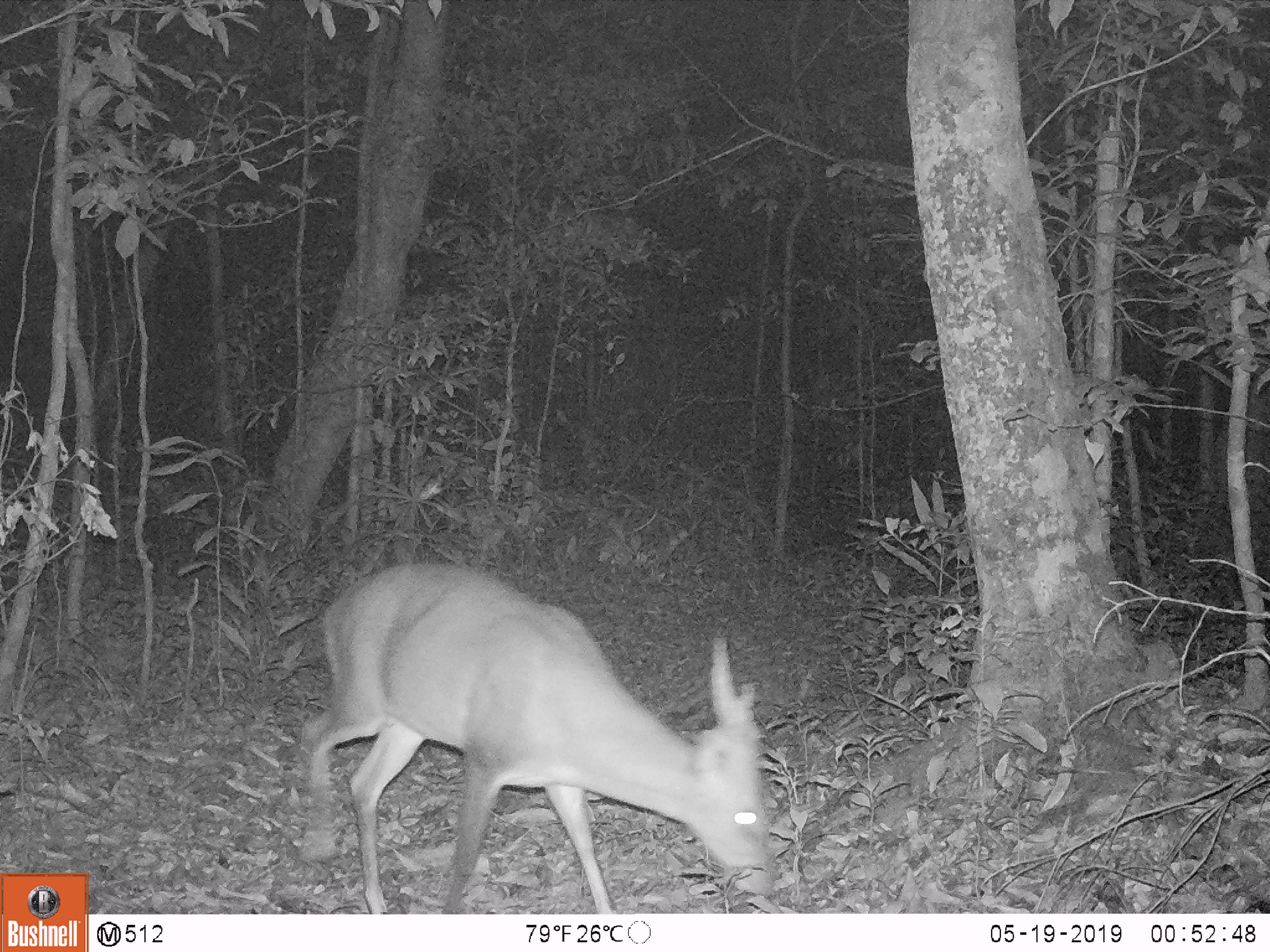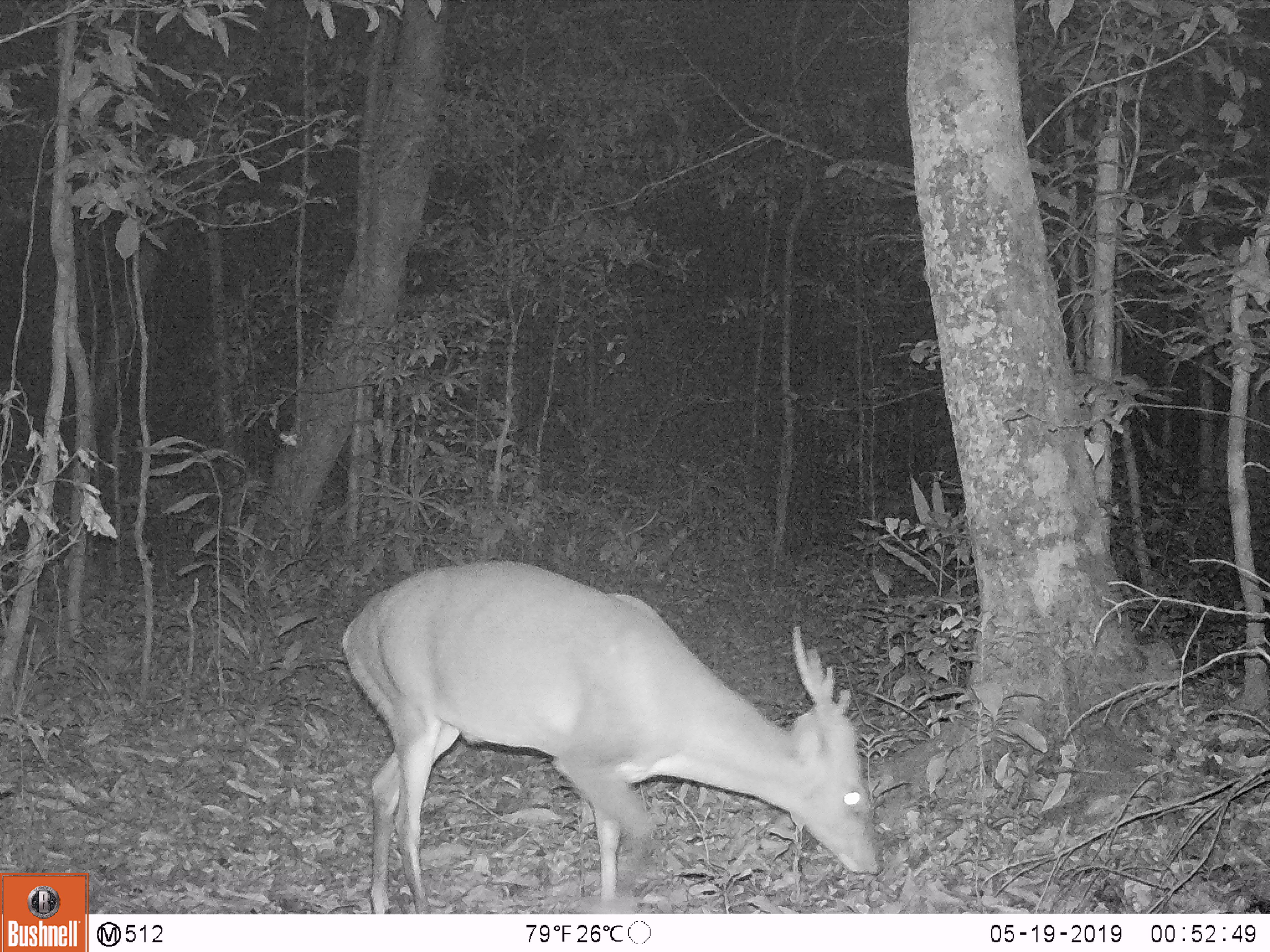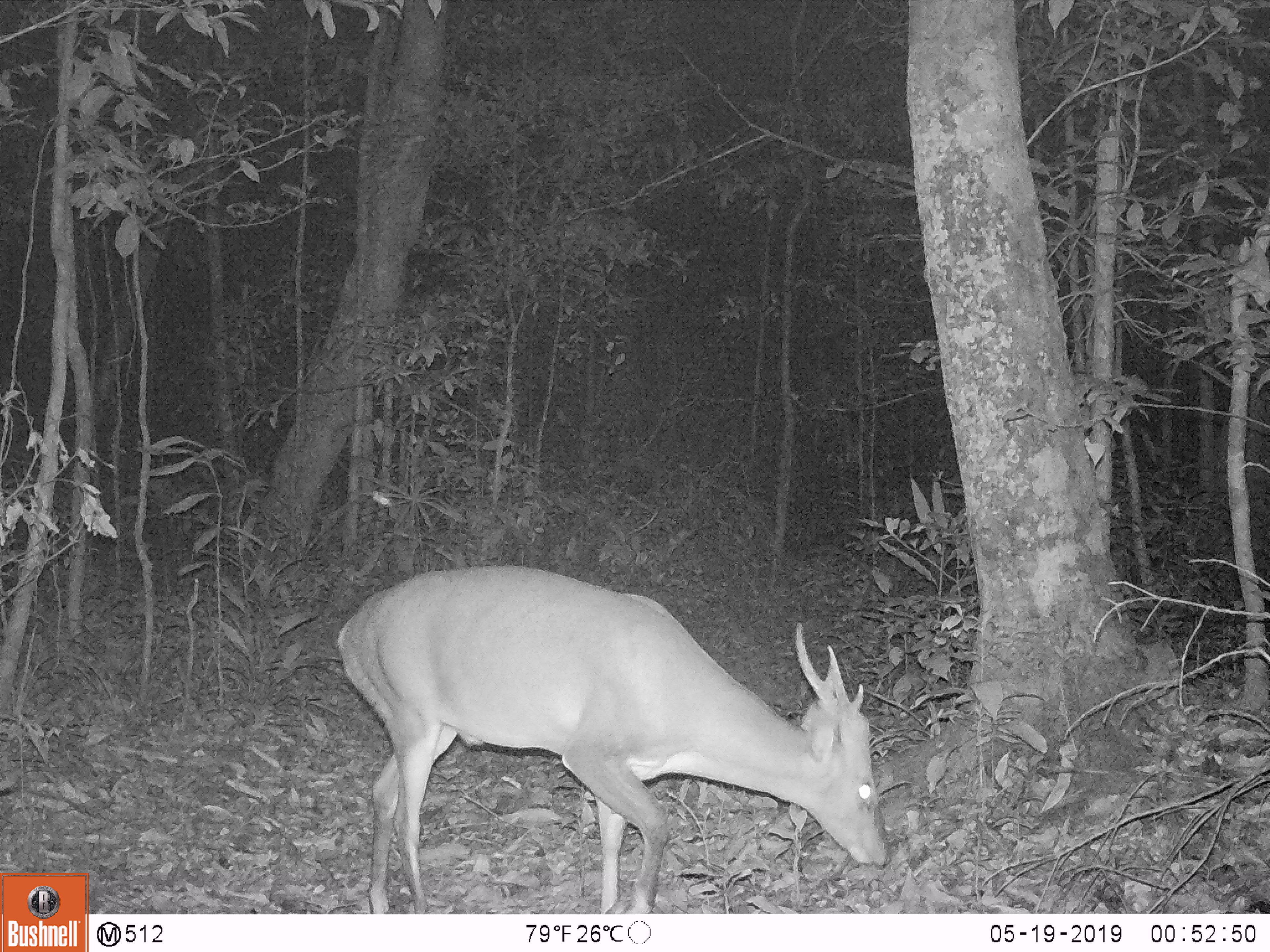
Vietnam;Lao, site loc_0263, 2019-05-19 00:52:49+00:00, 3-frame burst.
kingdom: Animalia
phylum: Chordata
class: Mammalia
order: Artiodactyla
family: Cervidae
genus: Muntiacus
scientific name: Muntiacus vuquangensis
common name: large-antlered muntjac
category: large antlered muntjac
Large antlered muntjac (large-antlered muntjac) (Muntiacus vuquangensis). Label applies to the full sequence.